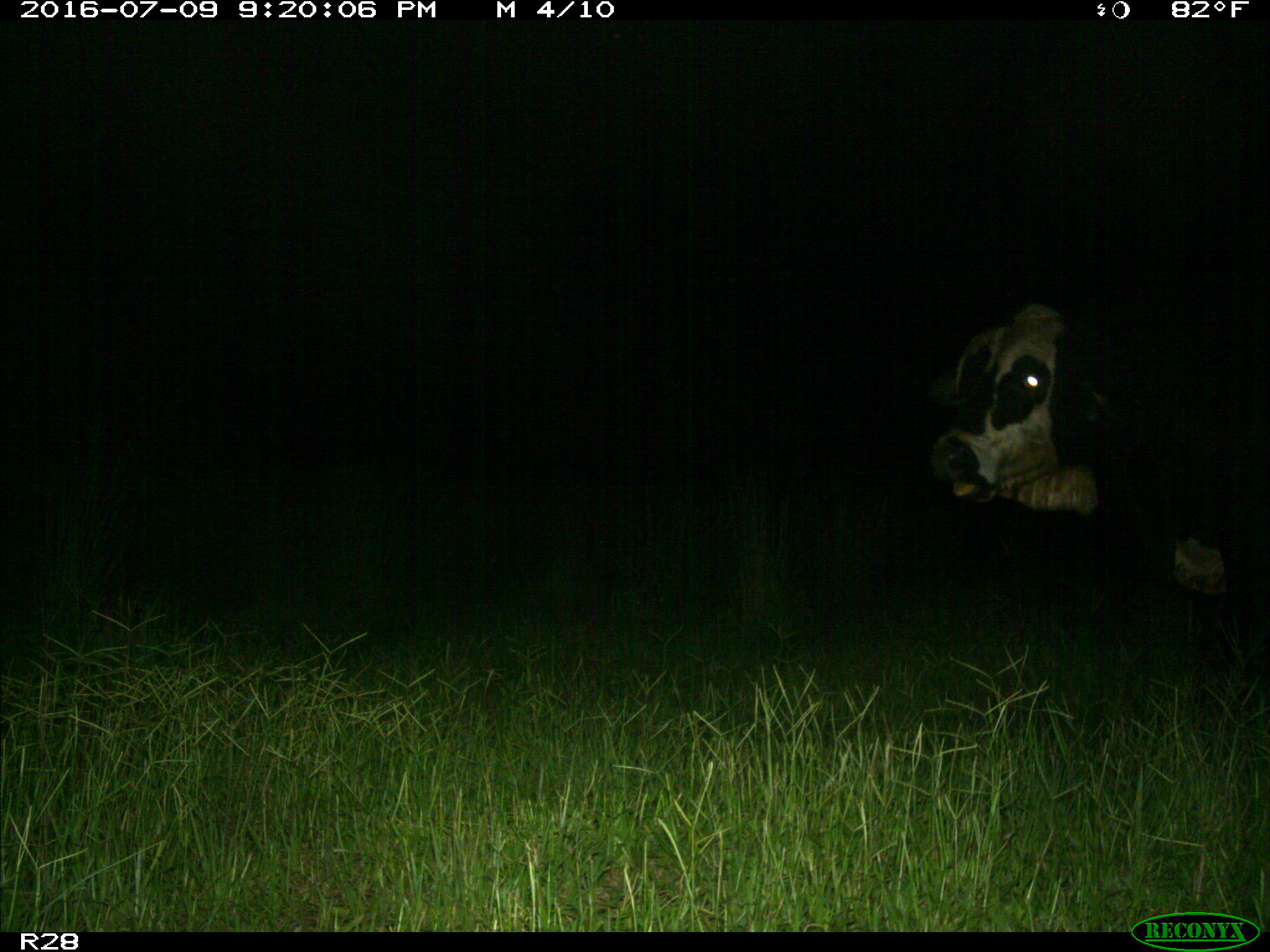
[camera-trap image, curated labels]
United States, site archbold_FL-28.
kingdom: Animalia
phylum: Chordata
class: Mammalia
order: Artiodactyla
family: Bovidae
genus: Bos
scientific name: Bos taurus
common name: domestic cow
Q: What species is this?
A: Bos taurus (domestic cow).